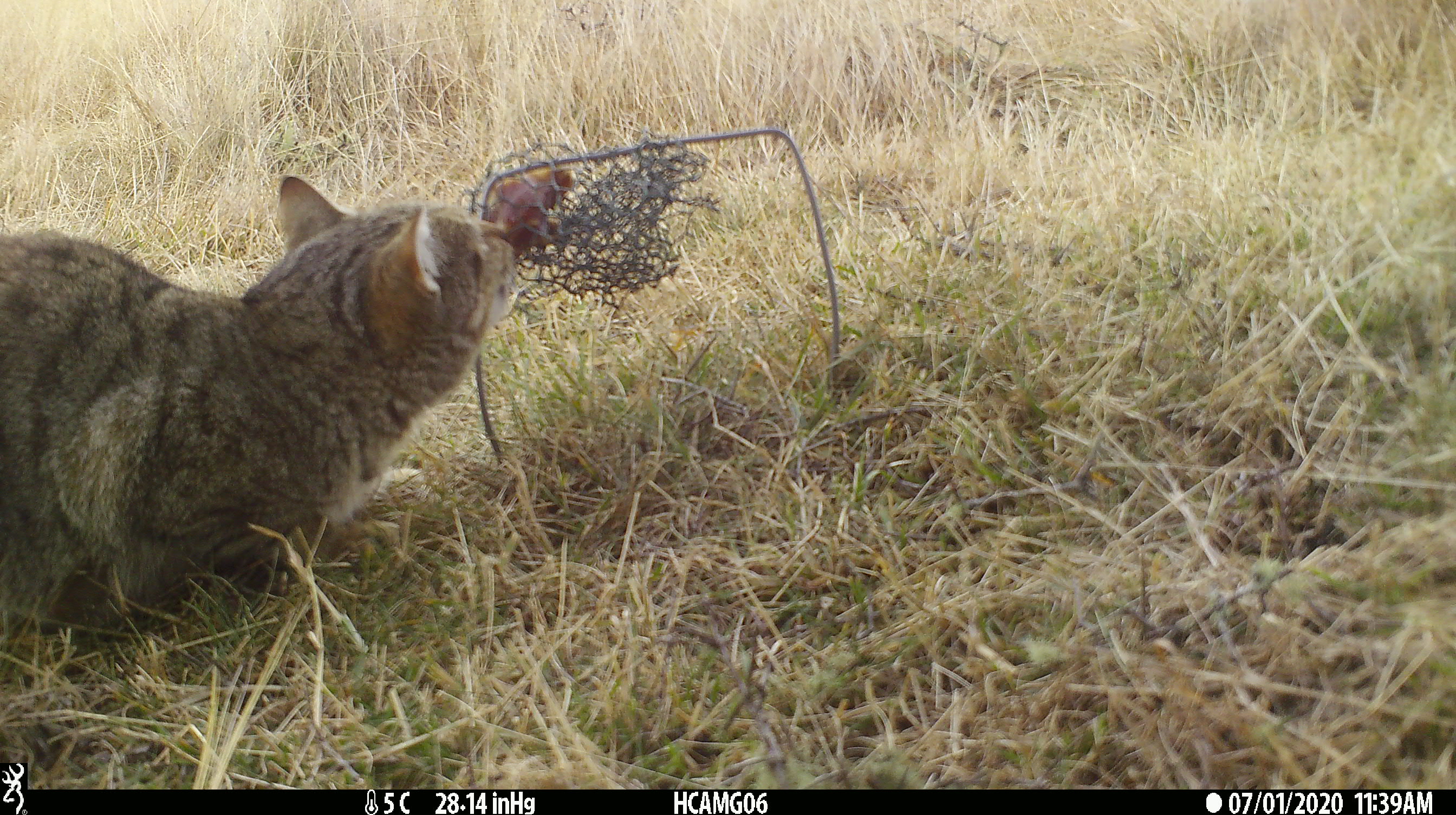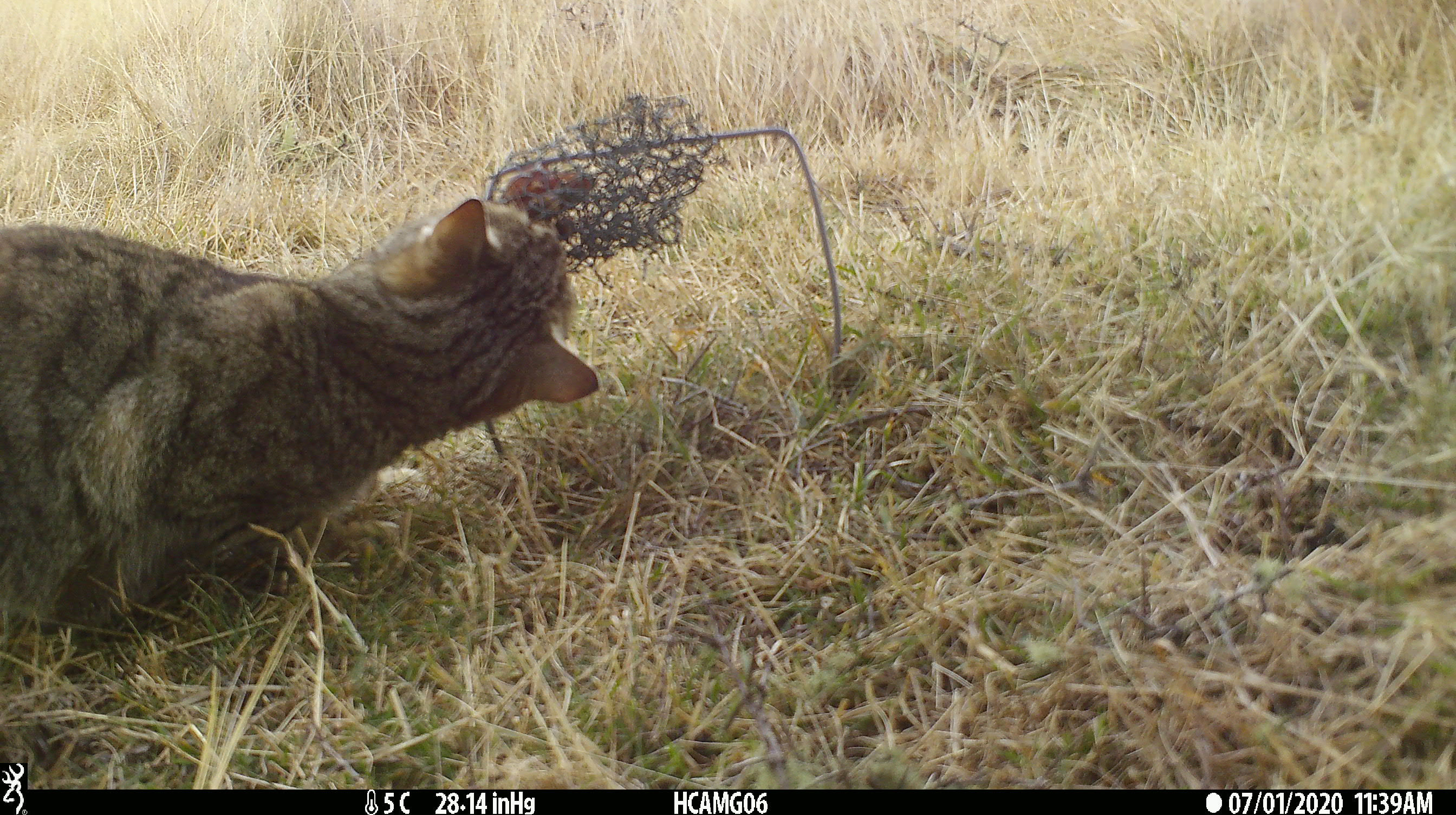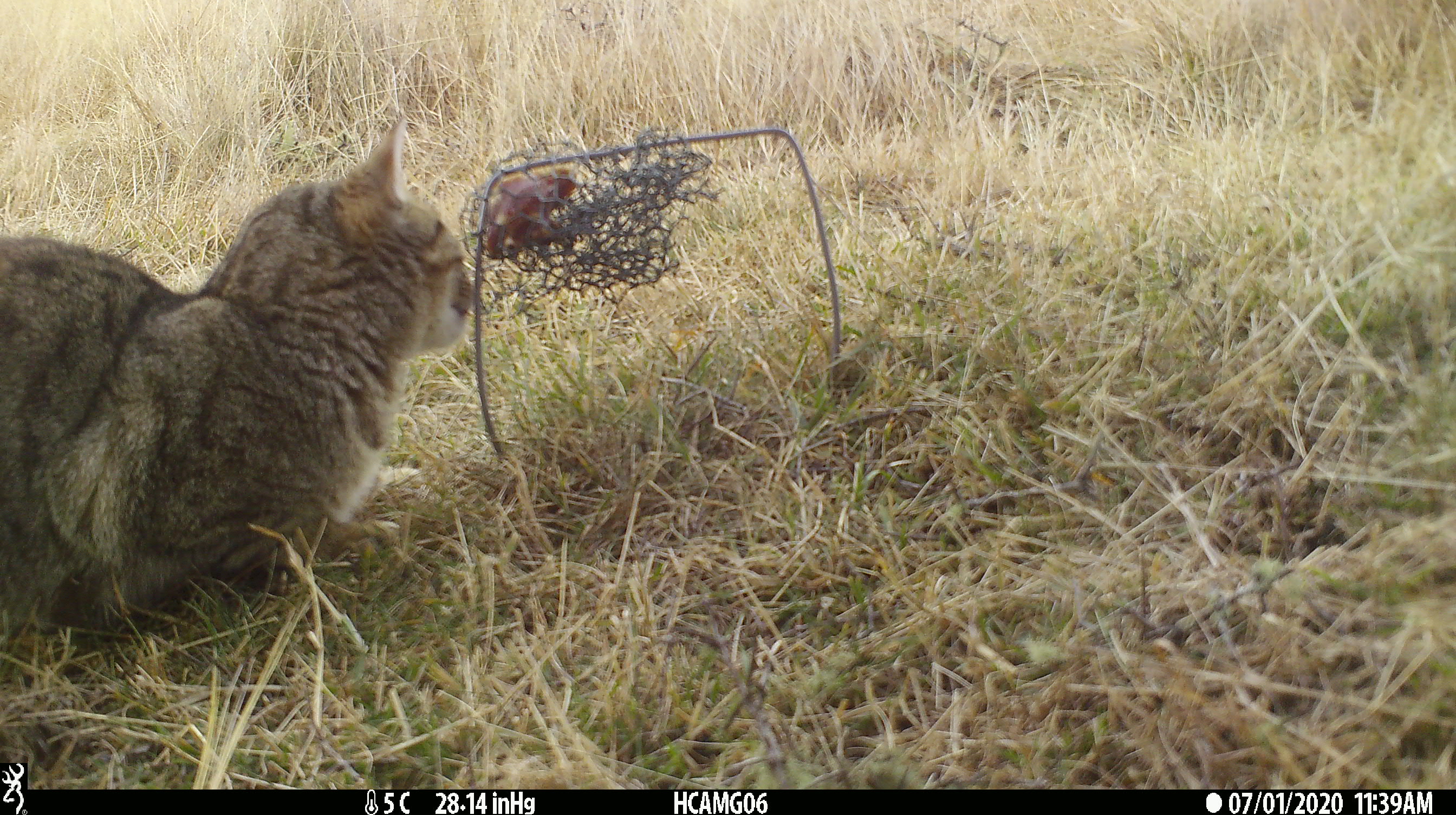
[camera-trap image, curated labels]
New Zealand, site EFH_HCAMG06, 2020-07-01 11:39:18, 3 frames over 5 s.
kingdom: Animalia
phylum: Chordata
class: Mammalia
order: Carnivora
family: Felidae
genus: Felis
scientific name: Felis catus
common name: domestic cat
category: cat